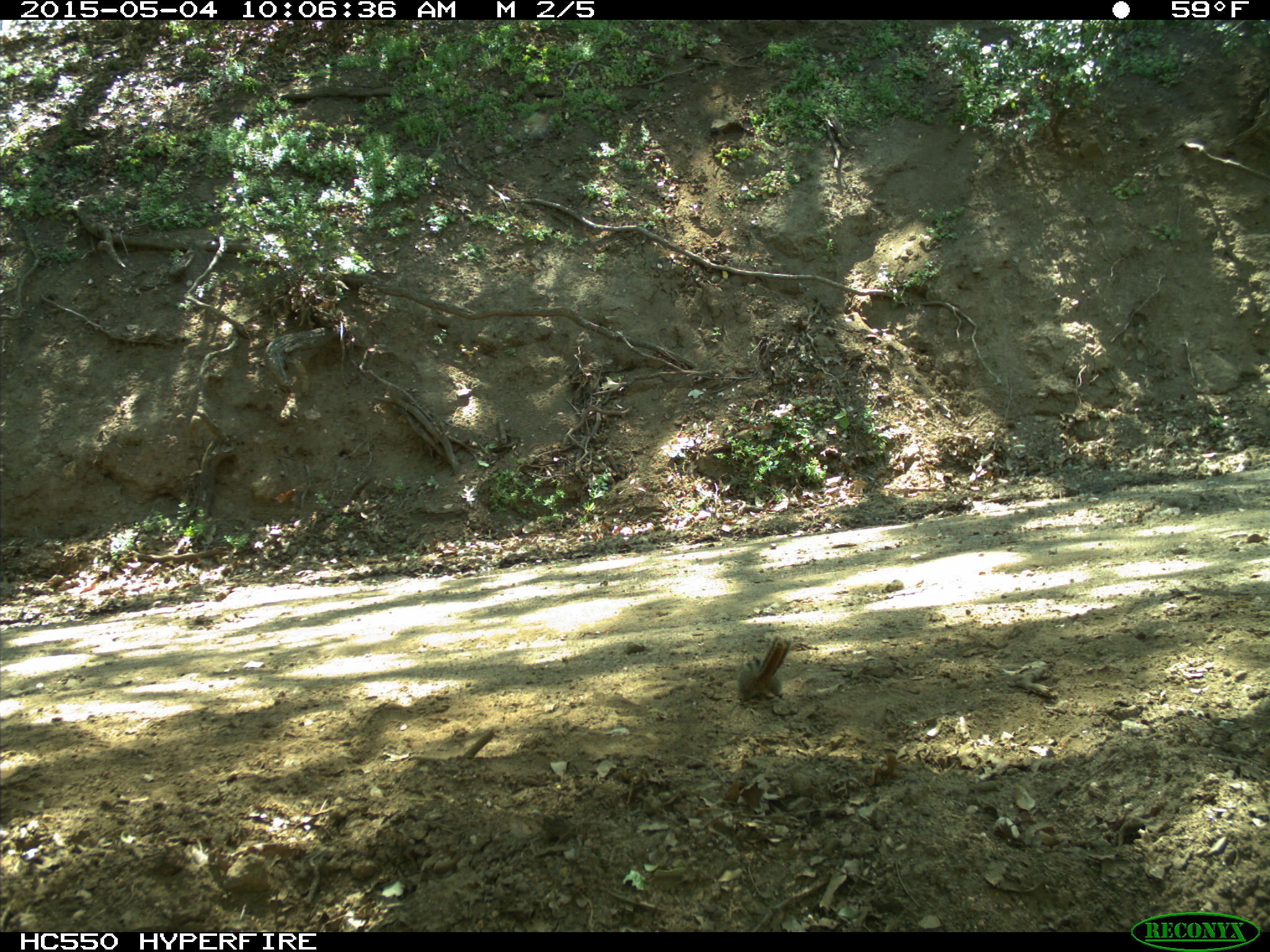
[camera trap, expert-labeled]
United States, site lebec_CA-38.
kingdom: Animalia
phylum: Chordata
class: Mammalia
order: Rodentia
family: Sciuridae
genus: Tamias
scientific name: Tamias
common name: chipmunk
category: unidentified chipmunk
Unidentified chipmunk (chipmunk) (Tamias).